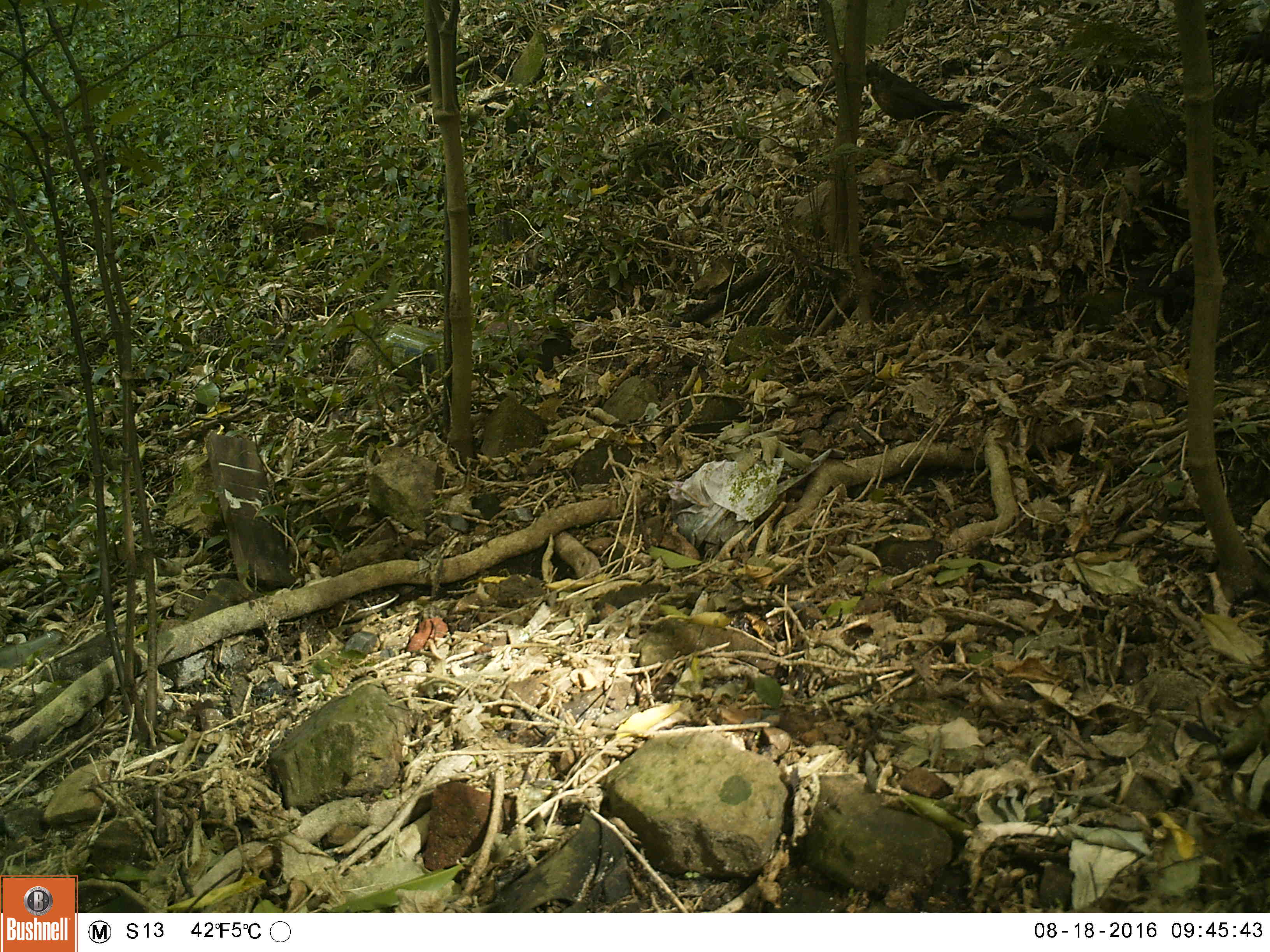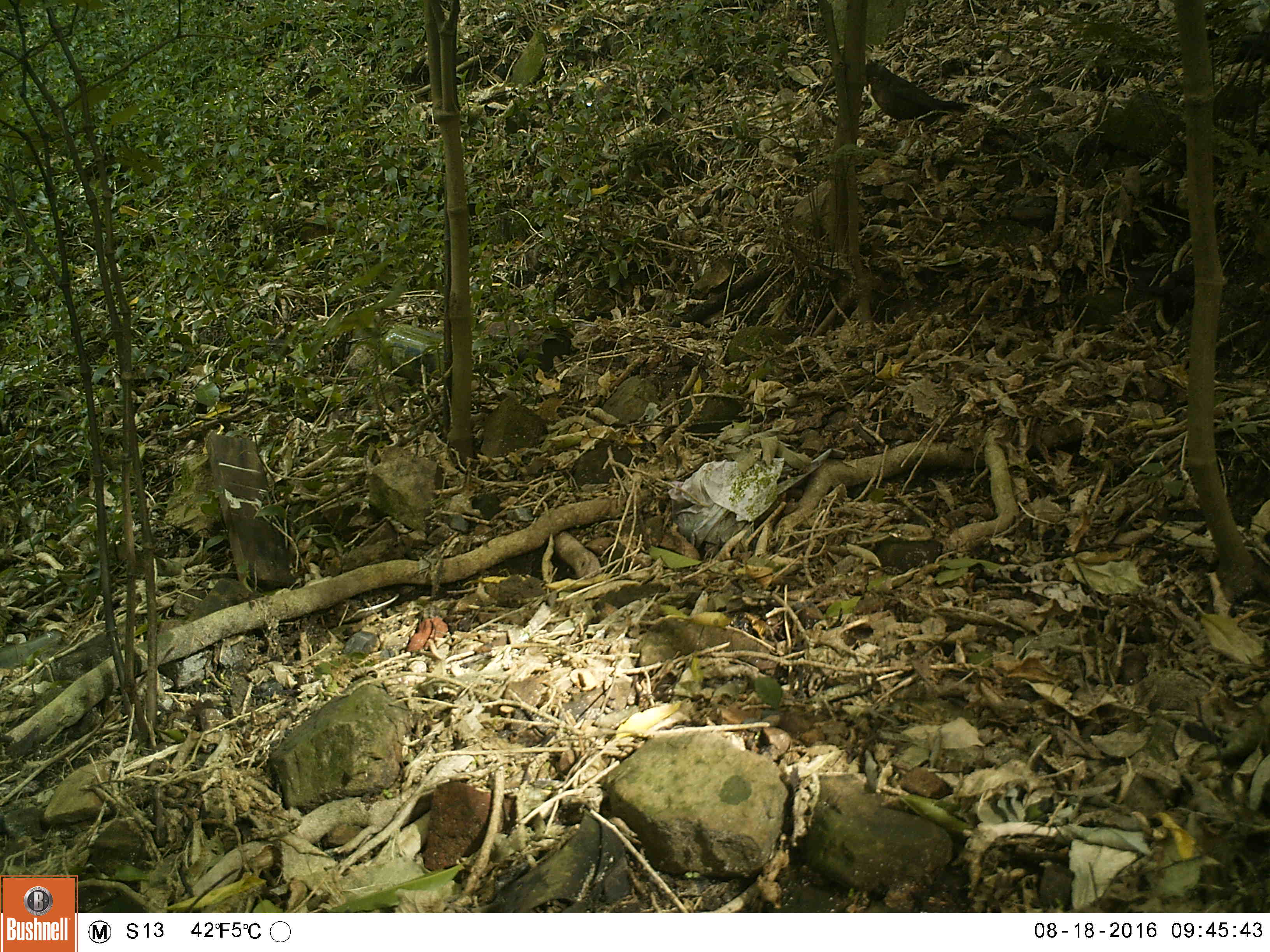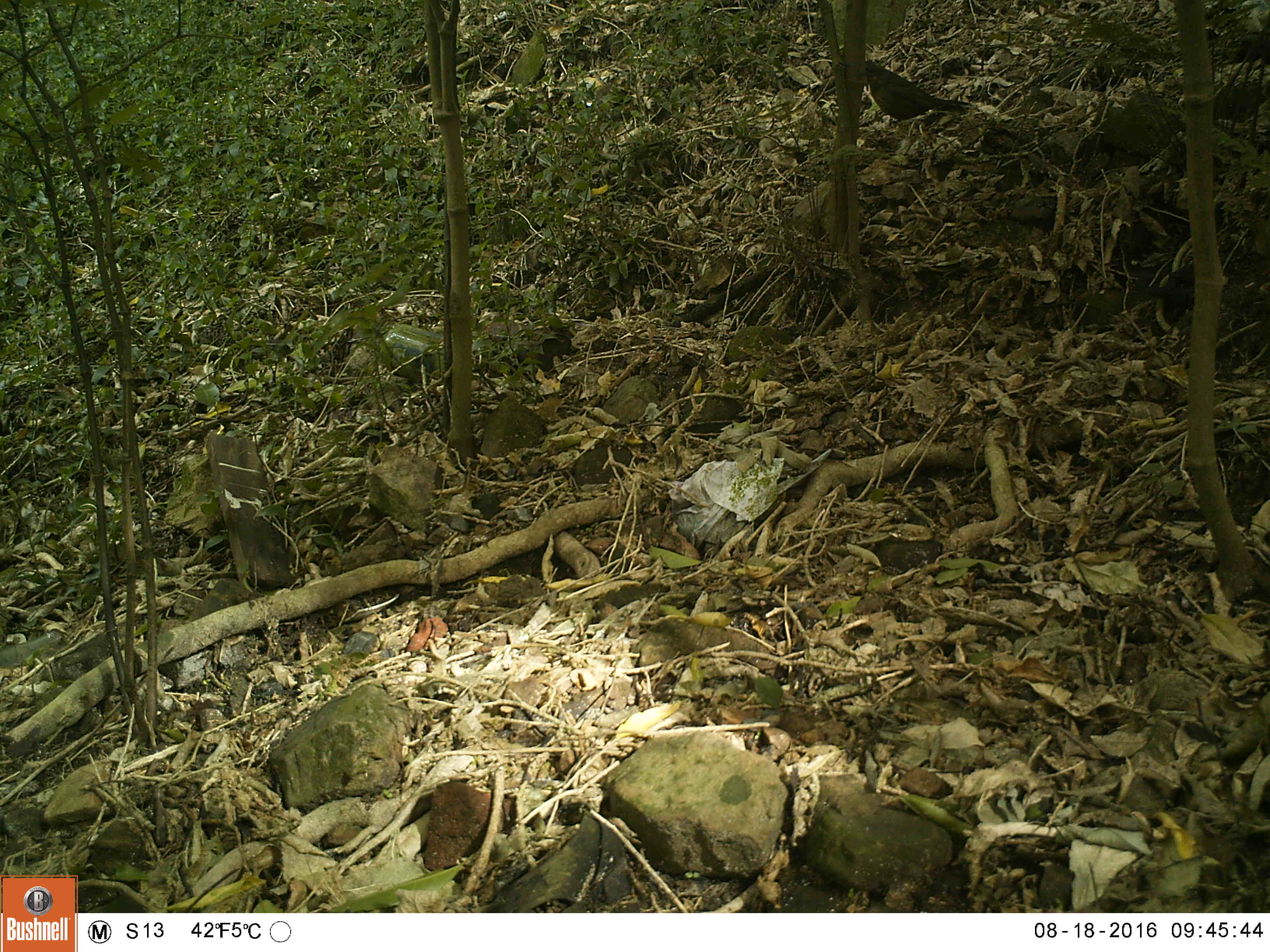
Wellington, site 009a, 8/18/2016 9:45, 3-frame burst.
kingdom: Animalia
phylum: Chordata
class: Aves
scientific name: Aves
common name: bird